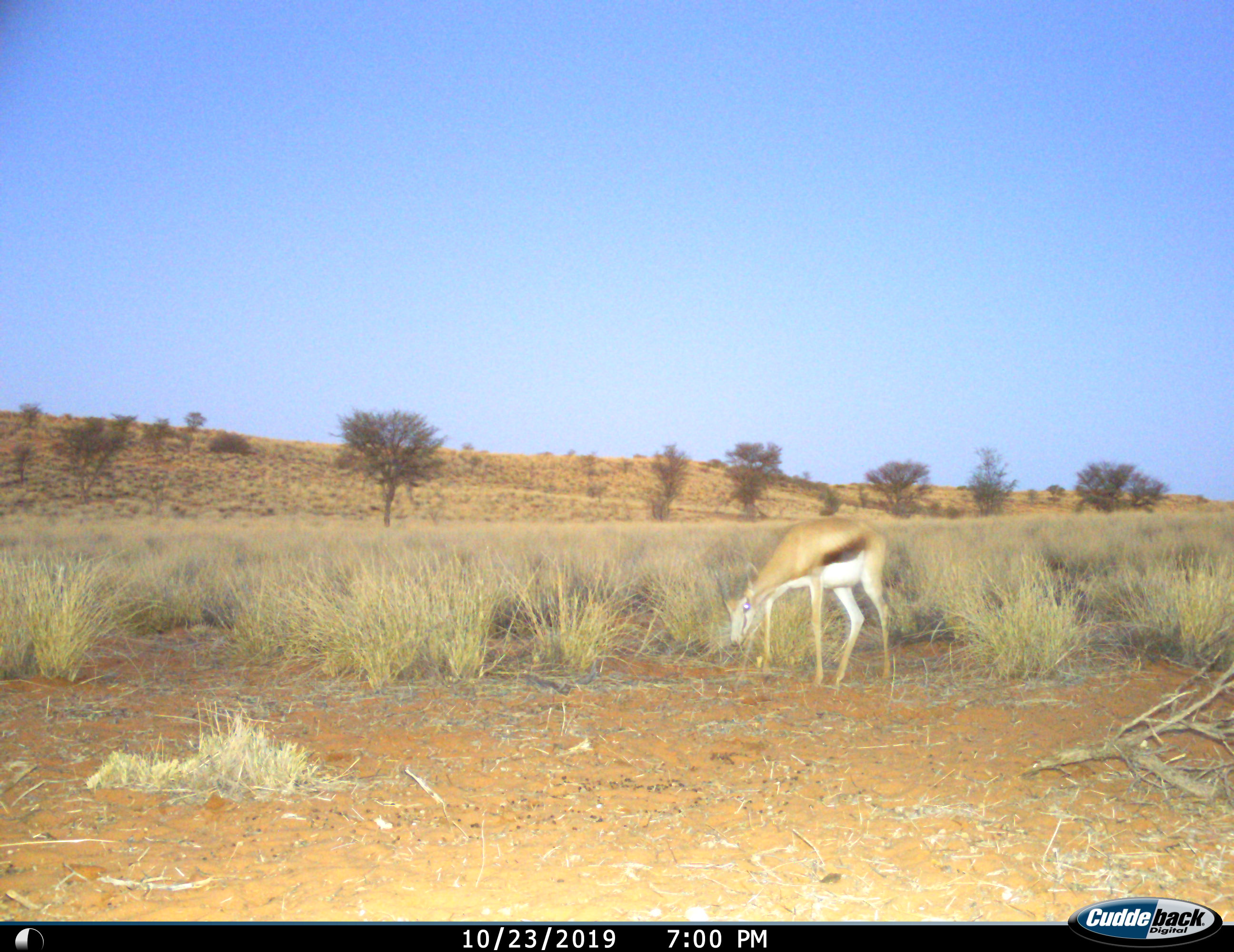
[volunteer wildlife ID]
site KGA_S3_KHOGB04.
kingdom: Animalia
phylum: Chordata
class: Mammalia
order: Artiodactyla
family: Bovidae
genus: Antidorcas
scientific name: Antidorcas marsupialis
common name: springbok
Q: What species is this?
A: Springbok (Antidorcas marsupialis).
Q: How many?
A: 1.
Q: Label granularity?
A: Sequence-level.